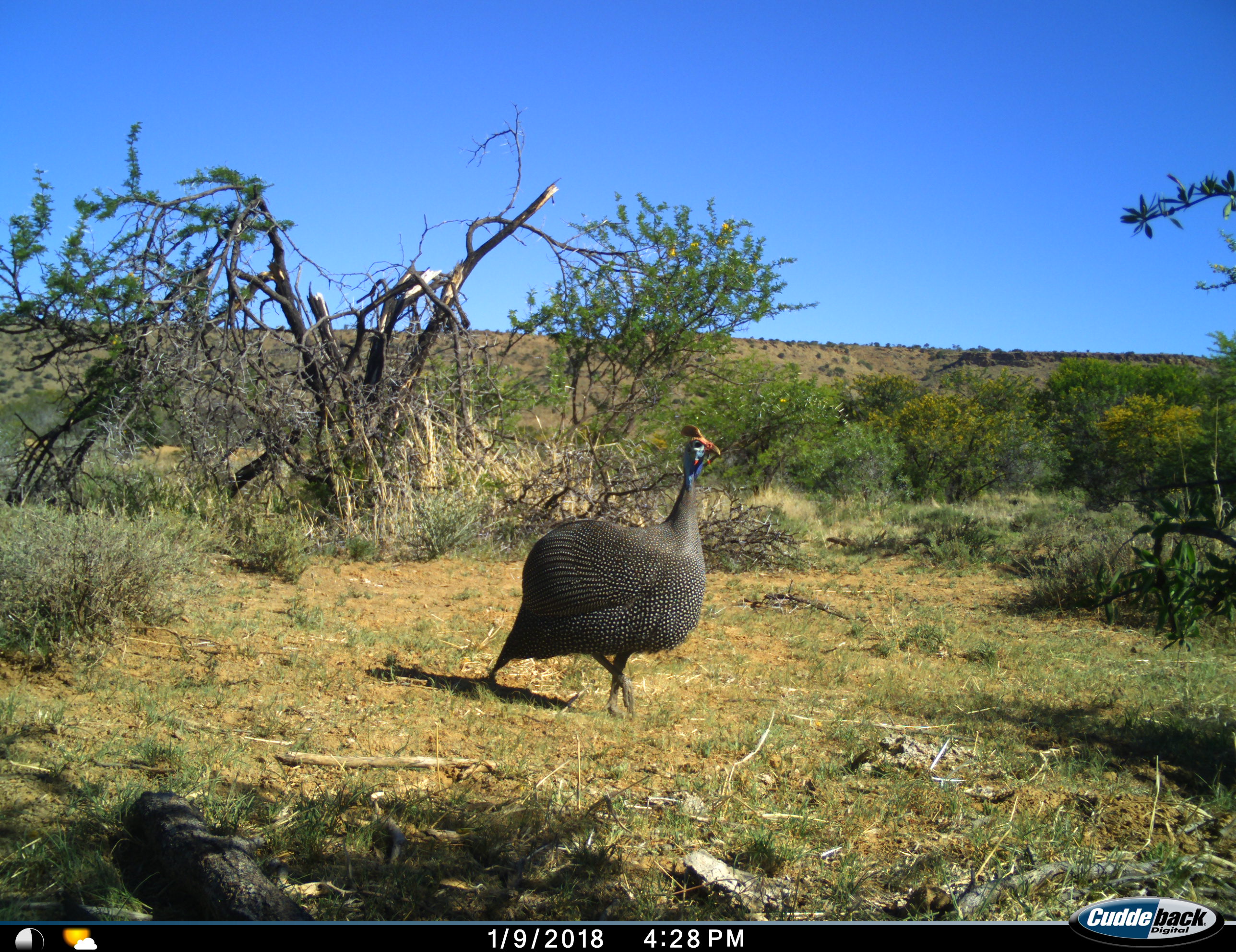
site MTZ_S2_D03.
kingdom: Animalia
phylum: Chordata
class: Aves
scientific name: Aves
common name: bird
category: birdother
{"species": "birdother (bird) (Aves)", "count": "1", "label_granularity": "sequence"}